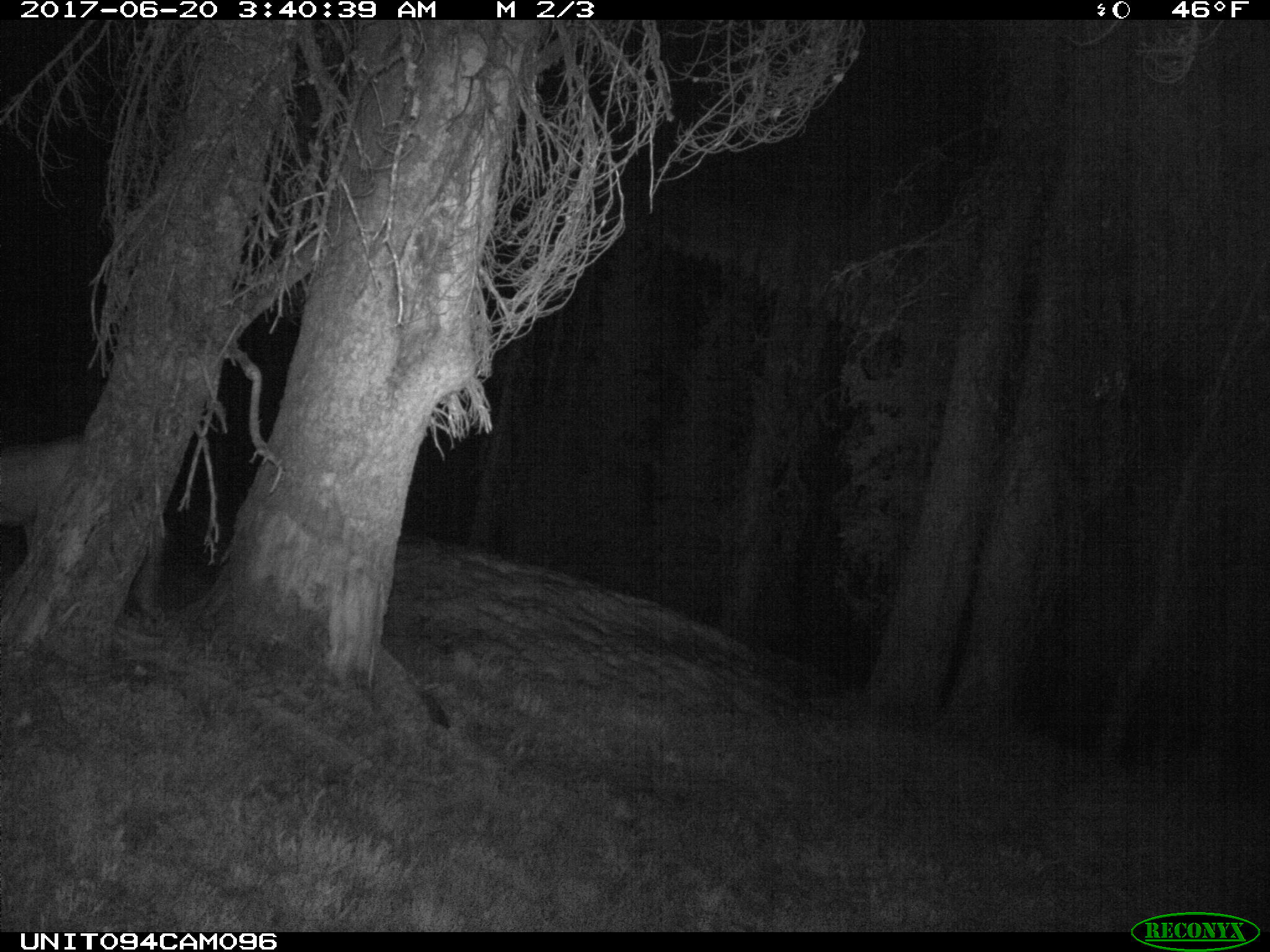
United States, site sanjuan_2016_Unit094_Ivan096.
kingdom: Animalia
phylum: Chordata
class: Mammalia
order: Artiodactyla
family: Cervidae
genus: Odocoileus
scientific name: Odocoileus hemionus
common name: mule deer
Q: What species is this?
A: Odocoileus hemionus (mule deer).